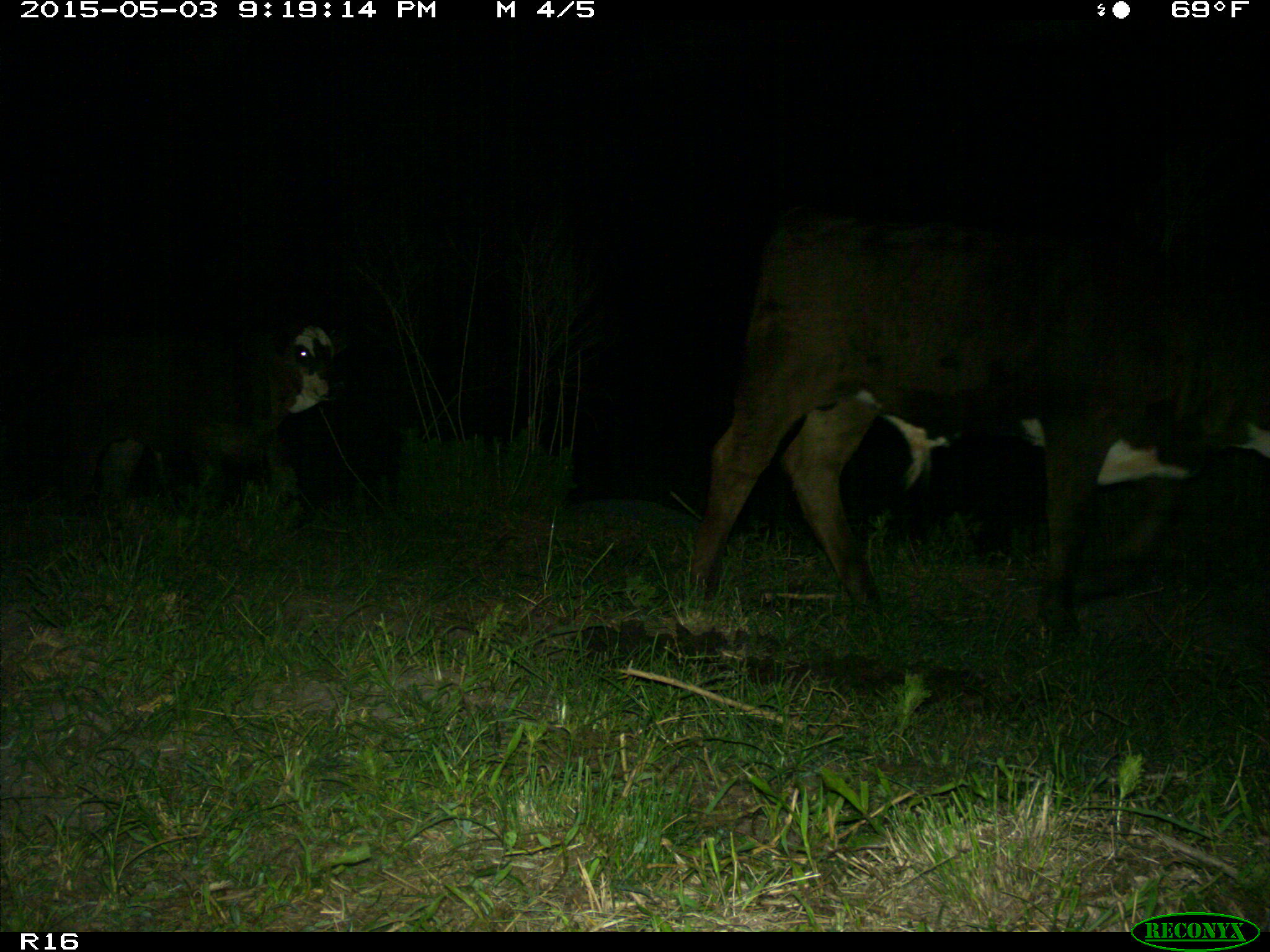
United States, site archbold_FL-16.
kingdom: Animalia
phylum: Chordata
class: Mammalia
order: Artiodactyla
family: Bovidae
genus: Bos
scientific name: Bos taurus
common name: domestic cow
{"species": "Bos taurus (domestic cow)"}